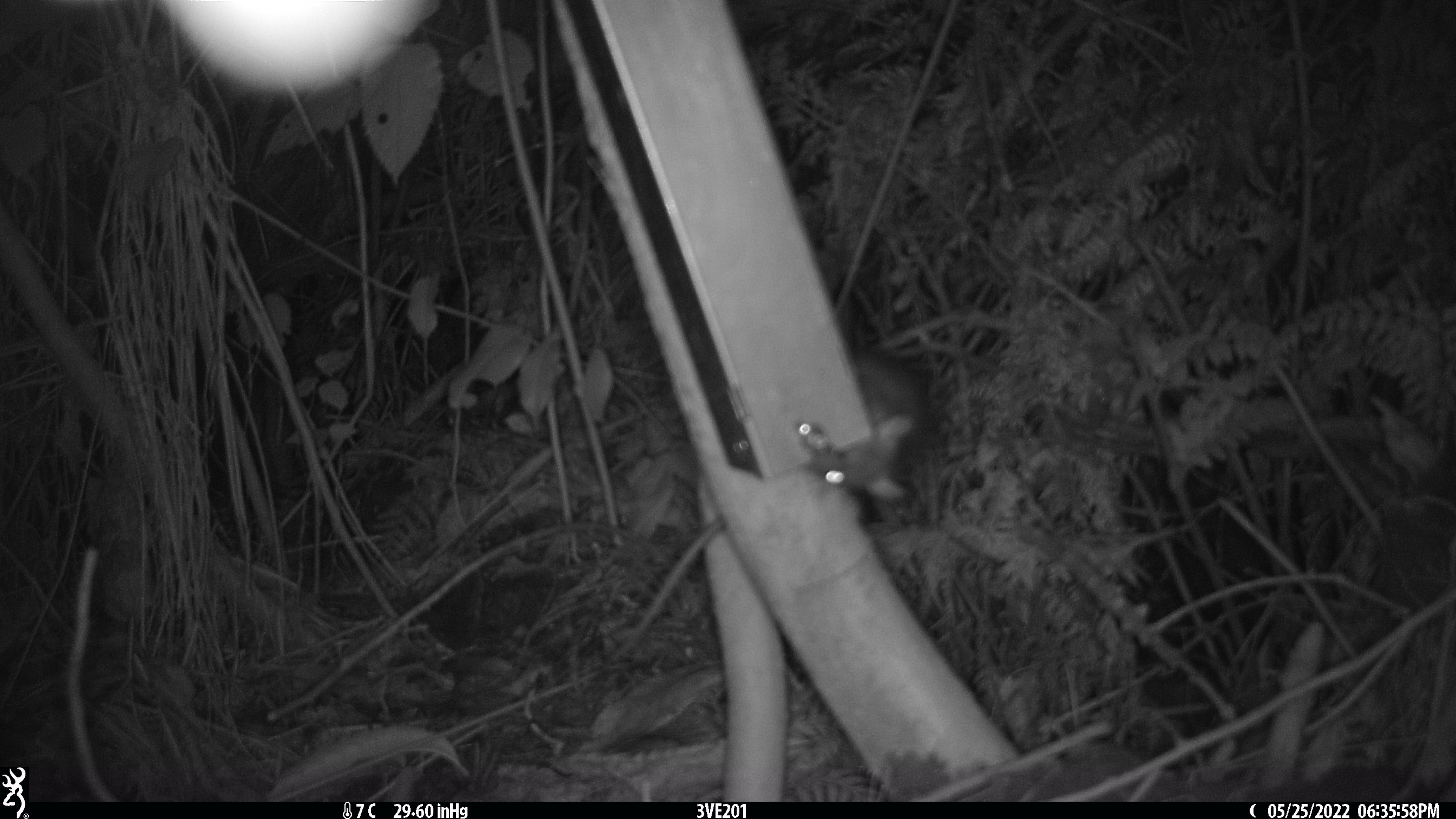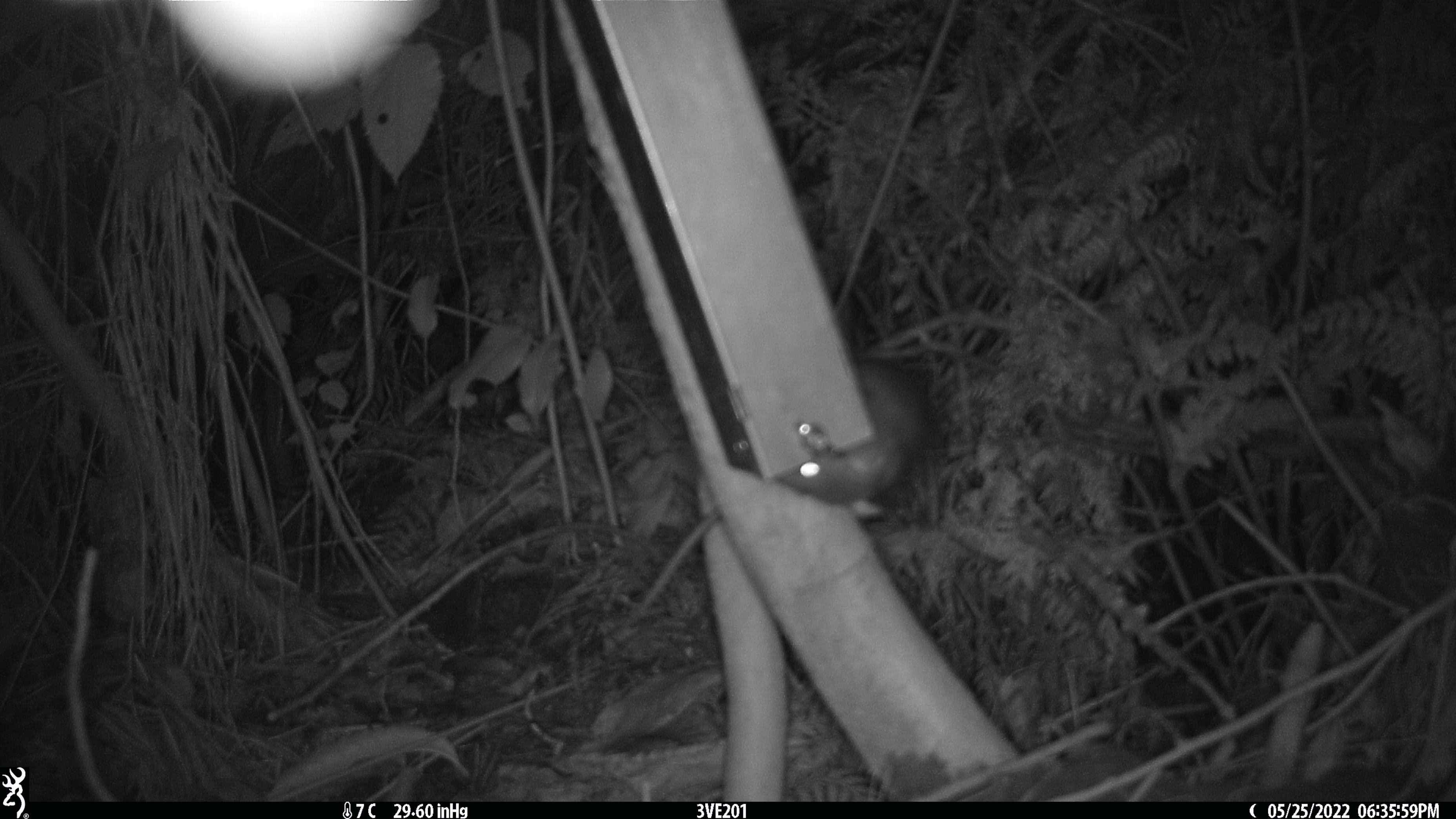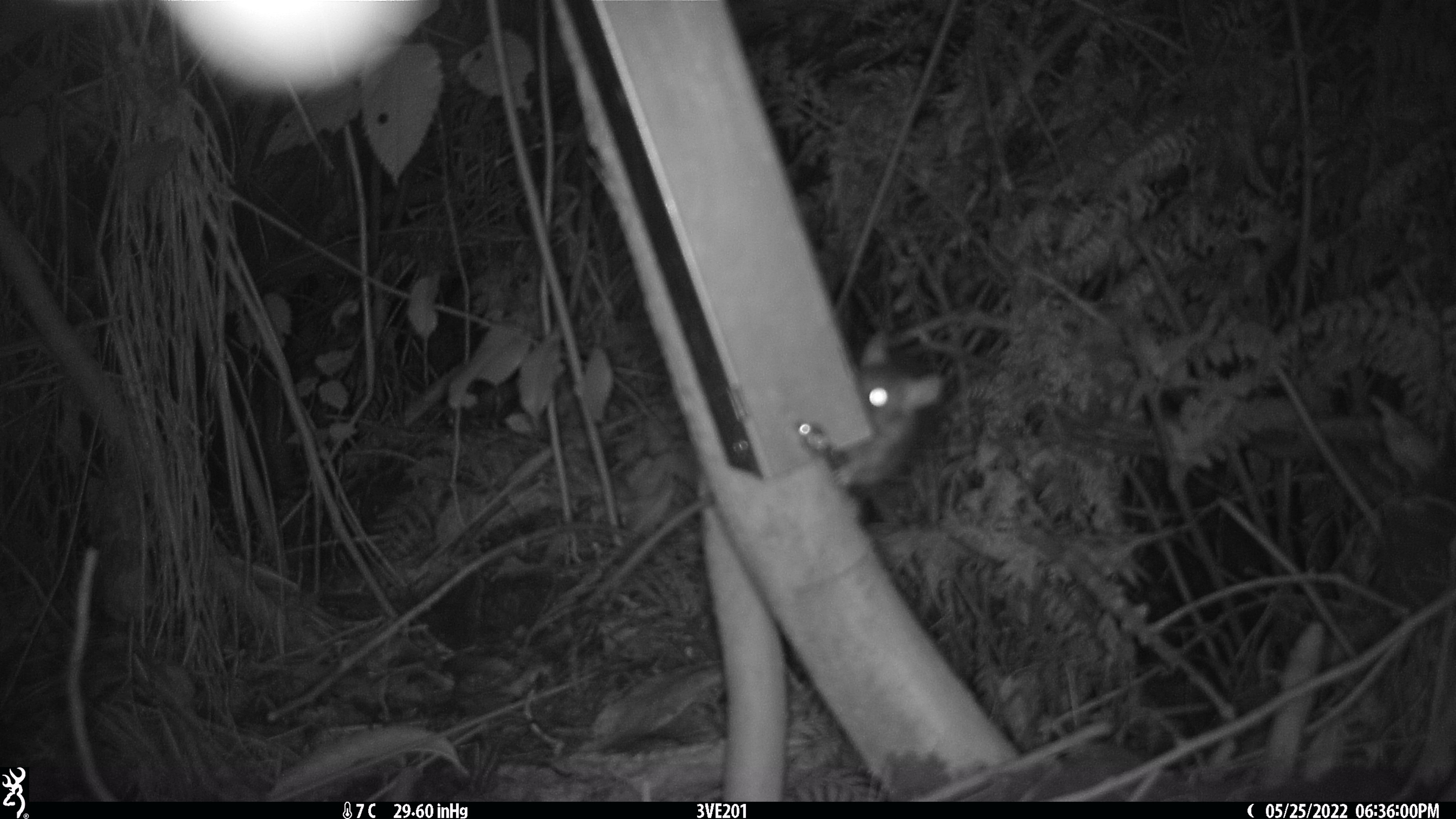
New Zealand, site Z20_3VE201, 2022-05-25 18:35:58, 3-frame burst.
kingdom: Animalia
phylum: Chordata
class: Mammalia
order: Rodentia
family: Muridae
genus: Rattus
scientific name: Rattus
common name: rat